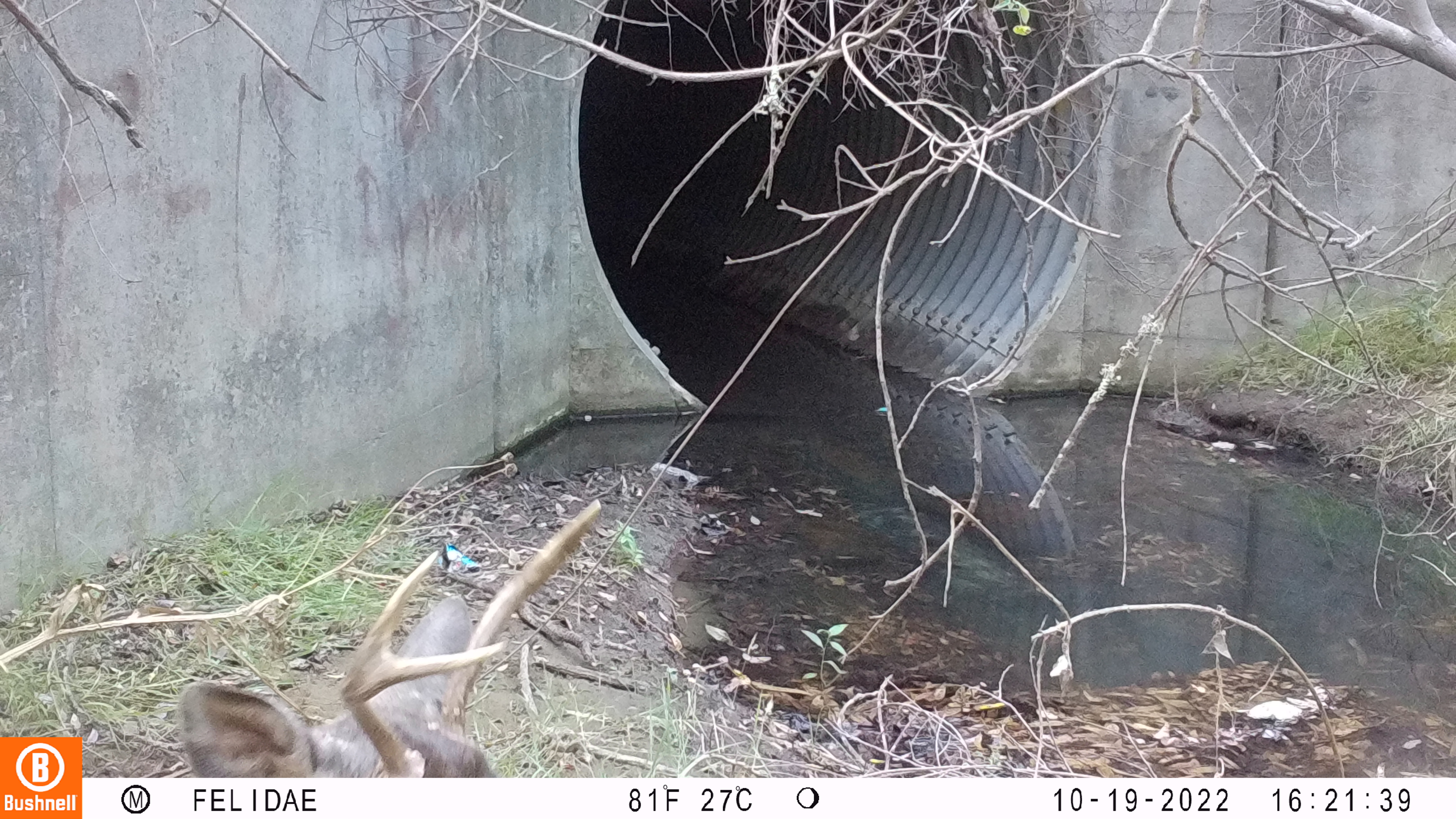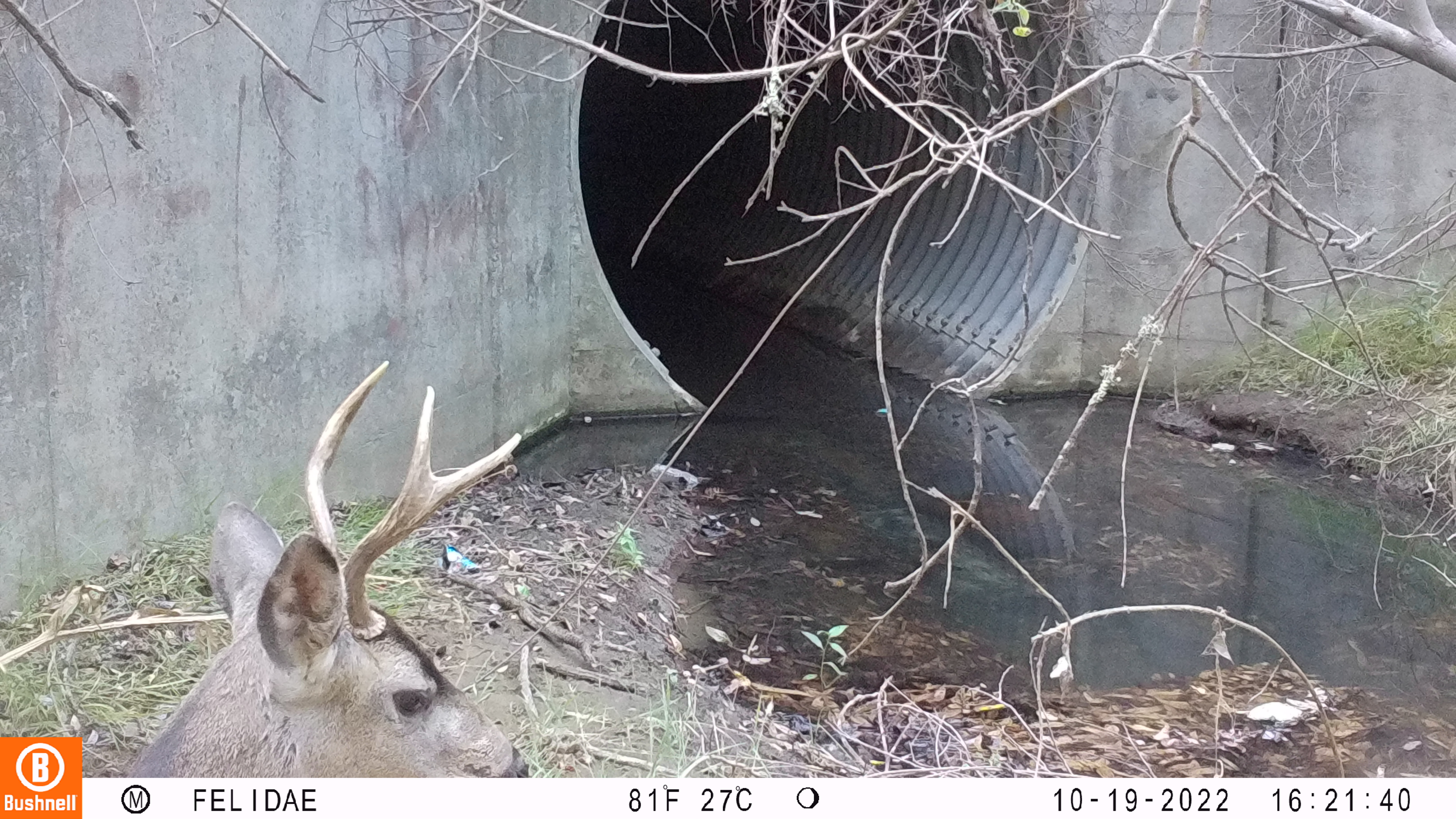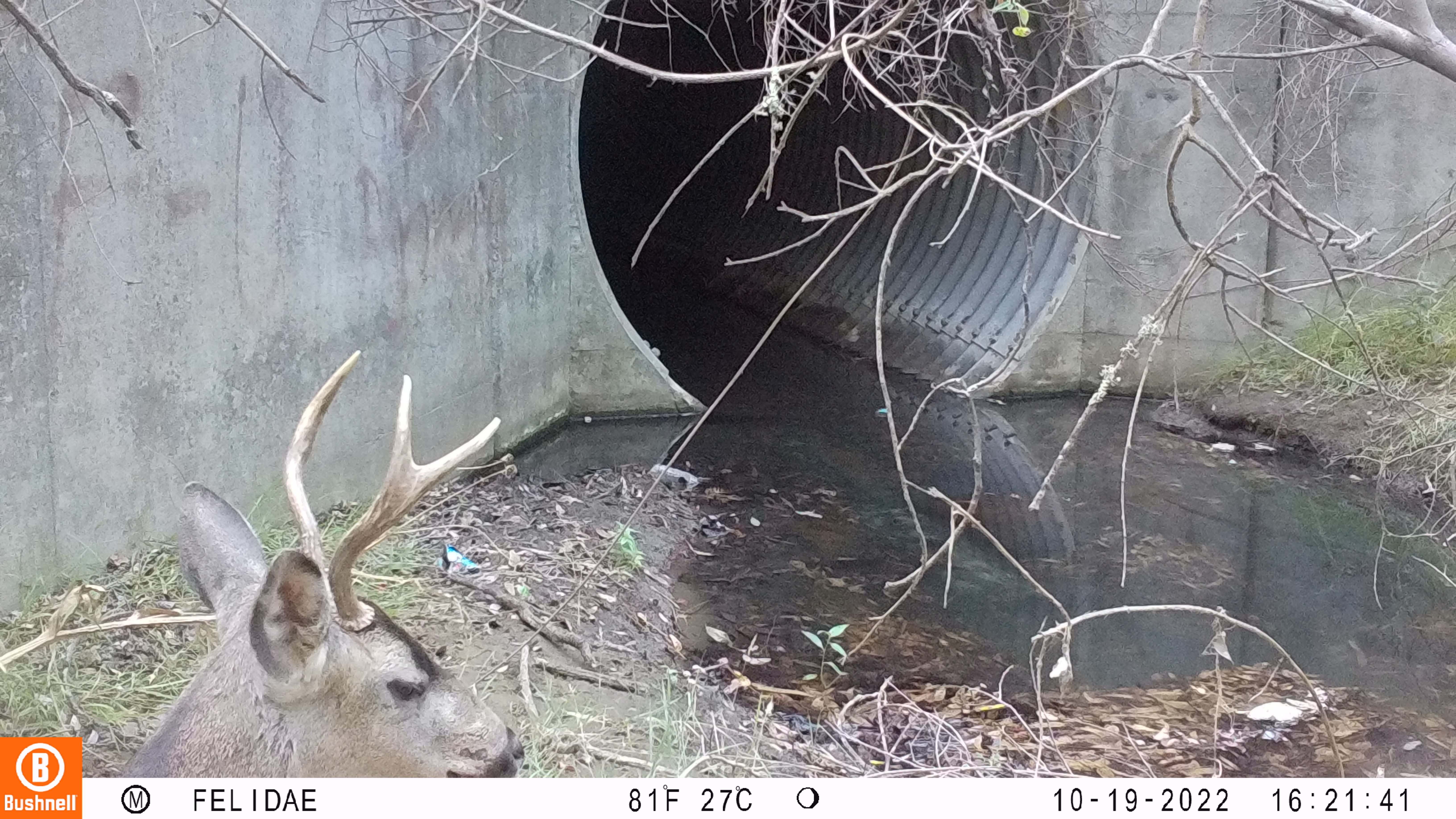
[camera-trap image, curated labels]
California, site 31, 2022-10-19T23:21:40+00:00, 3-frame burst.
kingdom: Animalia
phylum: Chordata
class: Mammalia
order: Artiodactyla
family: Cervidae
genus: Odocoileus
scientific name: Odocoileus hemionus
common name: mule deer